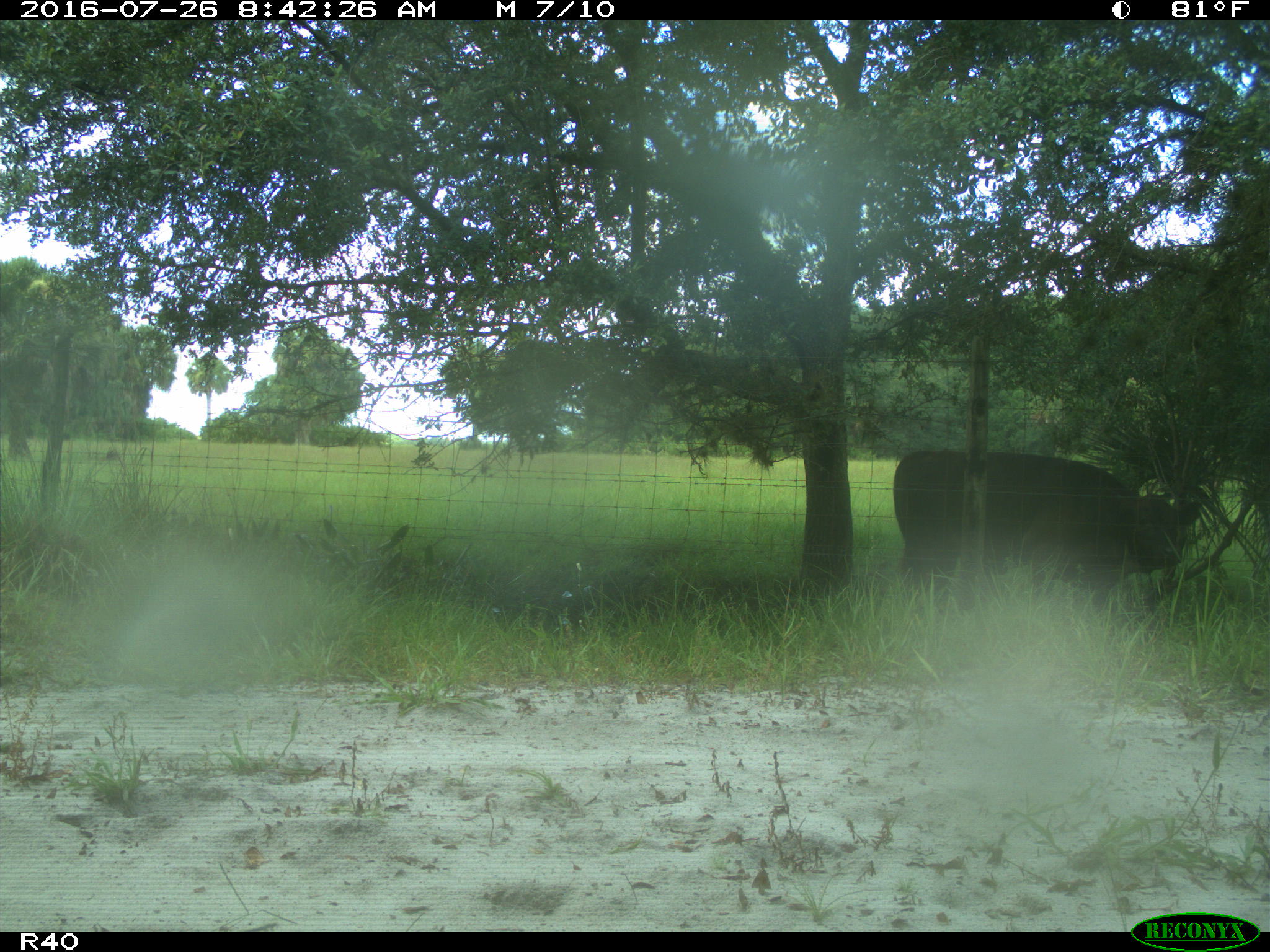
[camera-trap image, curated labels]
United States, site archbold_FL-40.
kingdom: Animalia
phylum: Chordata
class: Mammalia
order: Artiodactyla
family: Bovidae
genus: Bos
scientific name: Bos taurus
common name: domestic cow